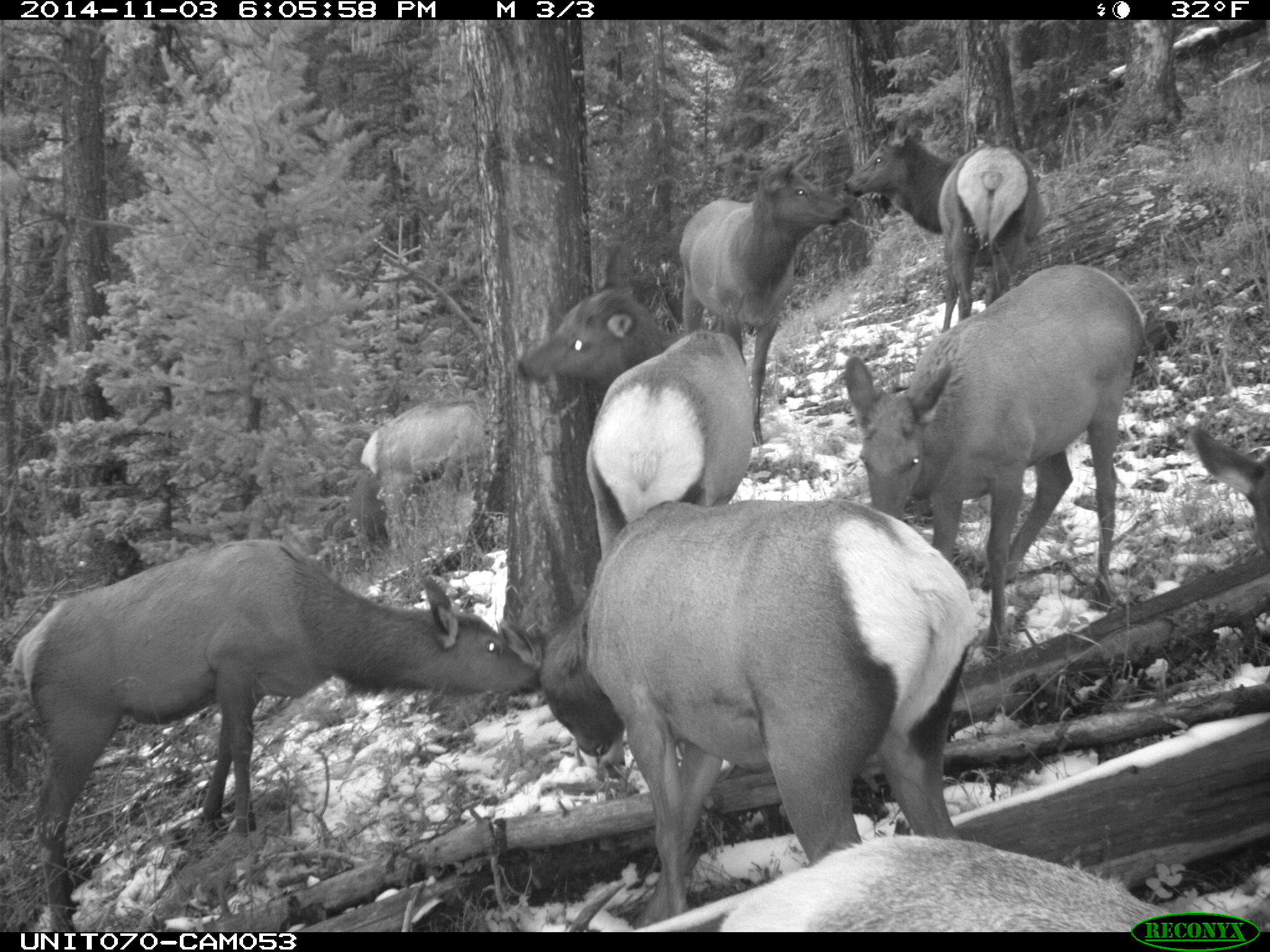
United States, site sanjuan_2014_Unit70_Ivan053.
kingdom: Animalia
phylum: Chordata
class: Mammalia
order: Artiodactyla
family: Cervidae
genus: Cervus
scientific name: Cervus elaphus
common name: red deer